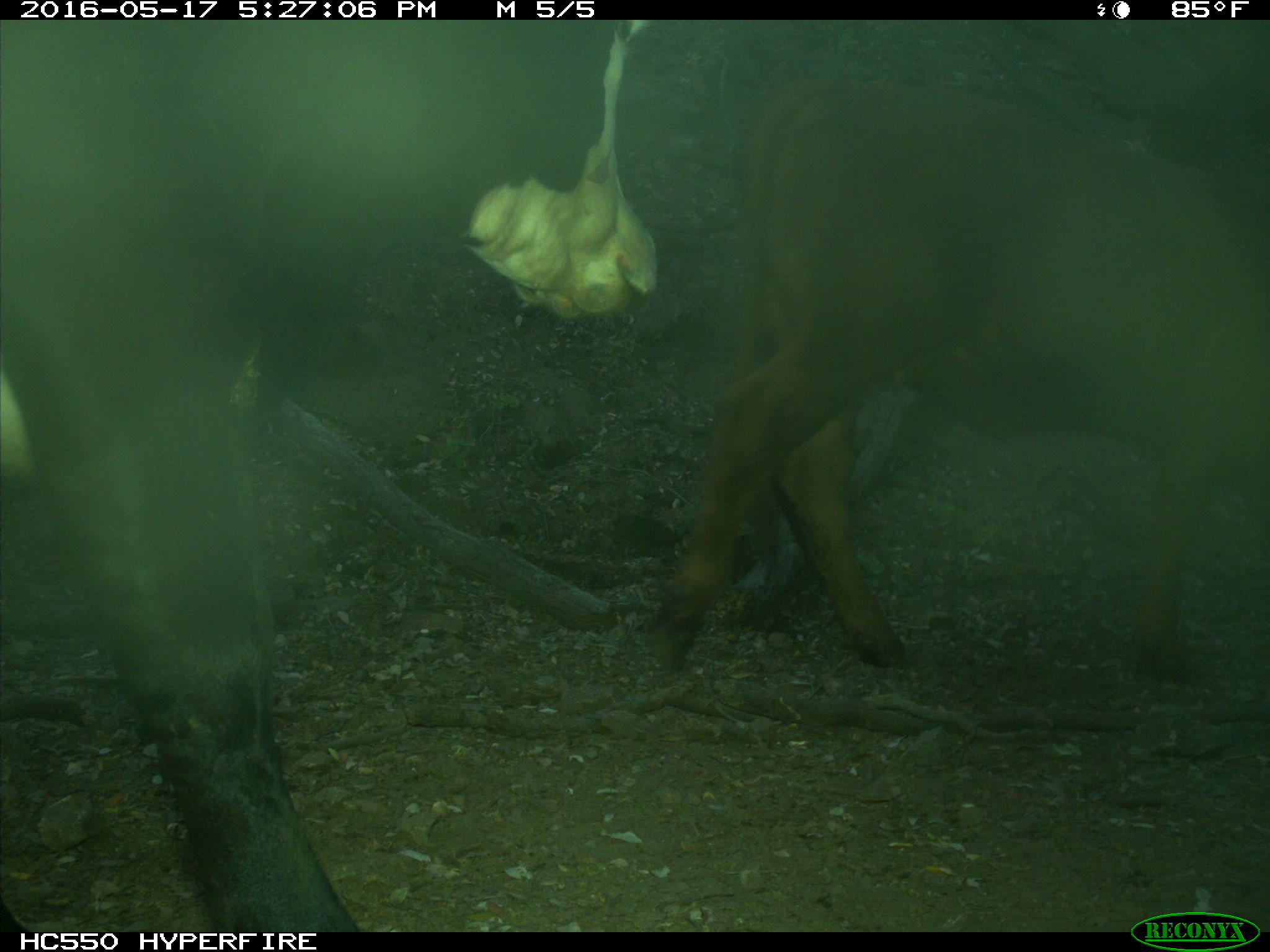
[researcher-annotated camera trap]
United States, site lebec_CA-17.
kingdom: Animalia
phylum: Chordata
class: Mammalia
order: Artiodactyla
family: Bovidae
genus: Bos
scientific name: Bos taurus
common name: domestic cow